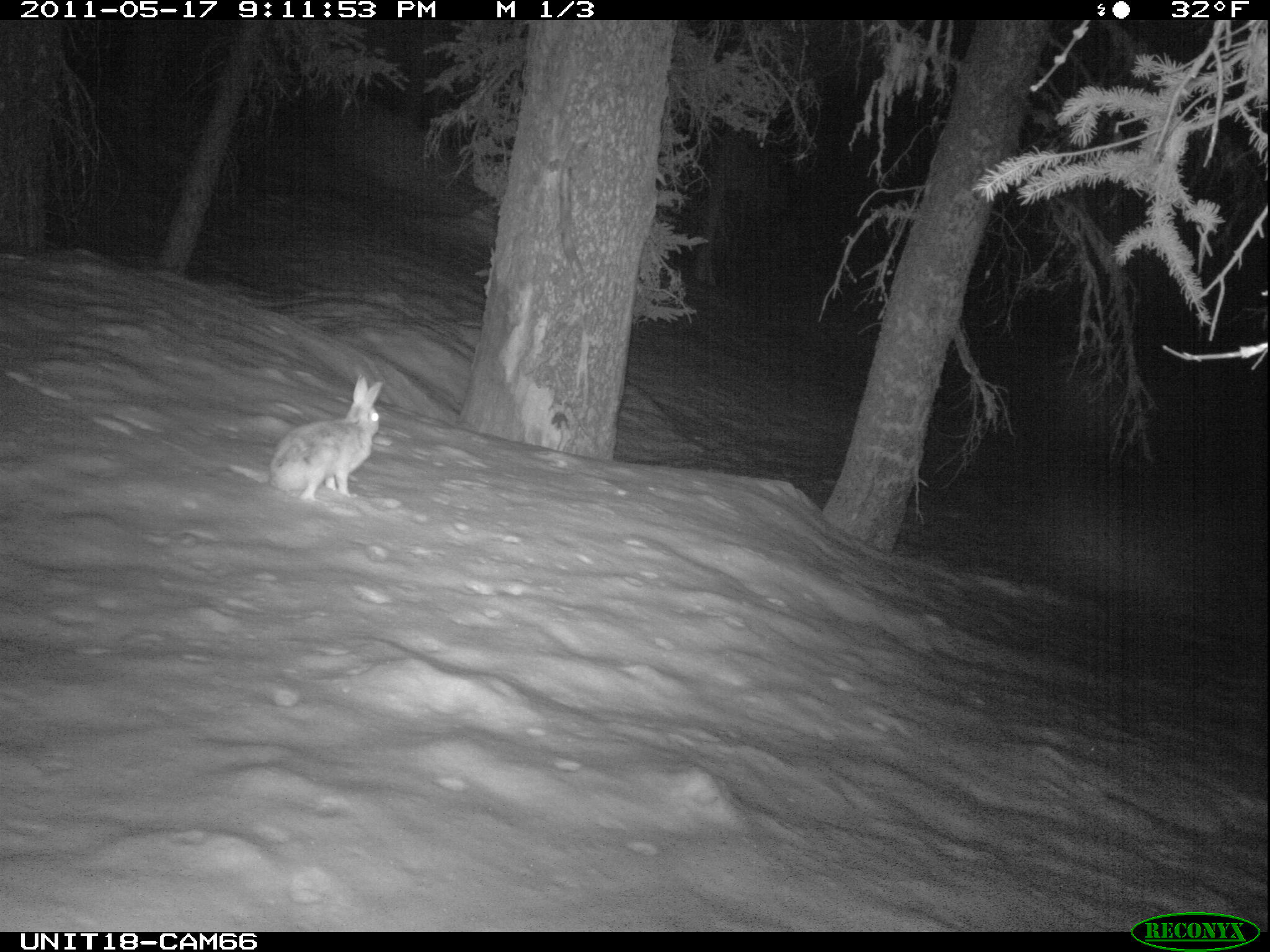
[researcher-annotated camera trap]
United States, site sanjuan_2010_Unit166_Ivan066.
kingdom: Animalia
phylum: Chordata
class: Mammalia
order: Lagomorpha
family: Leporidae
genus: Lepus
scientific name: Lepus americanus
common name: snowshoe hare